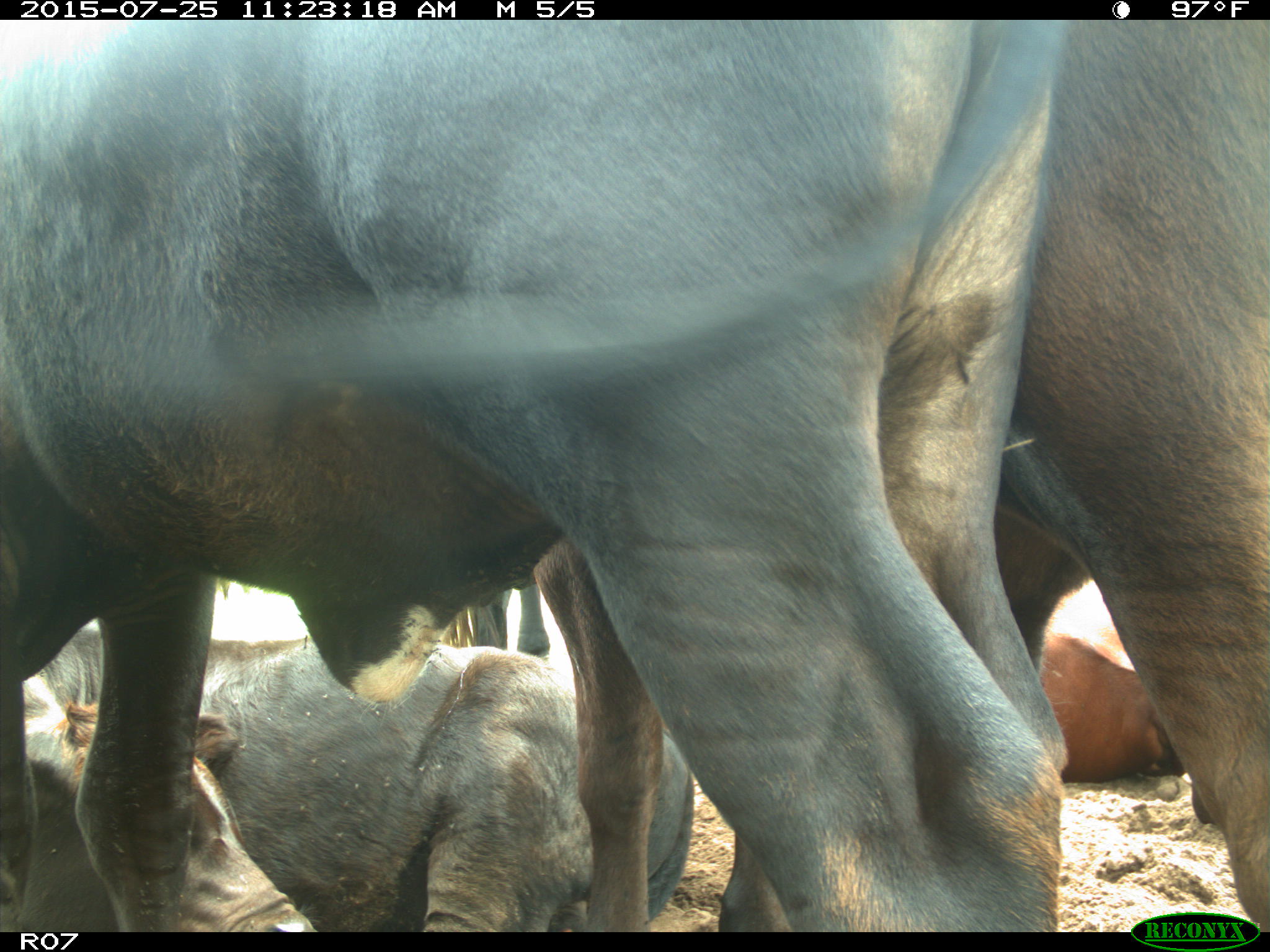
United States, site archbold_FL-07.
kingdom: Animalia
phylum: Chordata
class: Mammalia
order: Artiodactyla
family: Bovidae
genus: Bos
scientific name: Bos taurus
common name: domestic cow